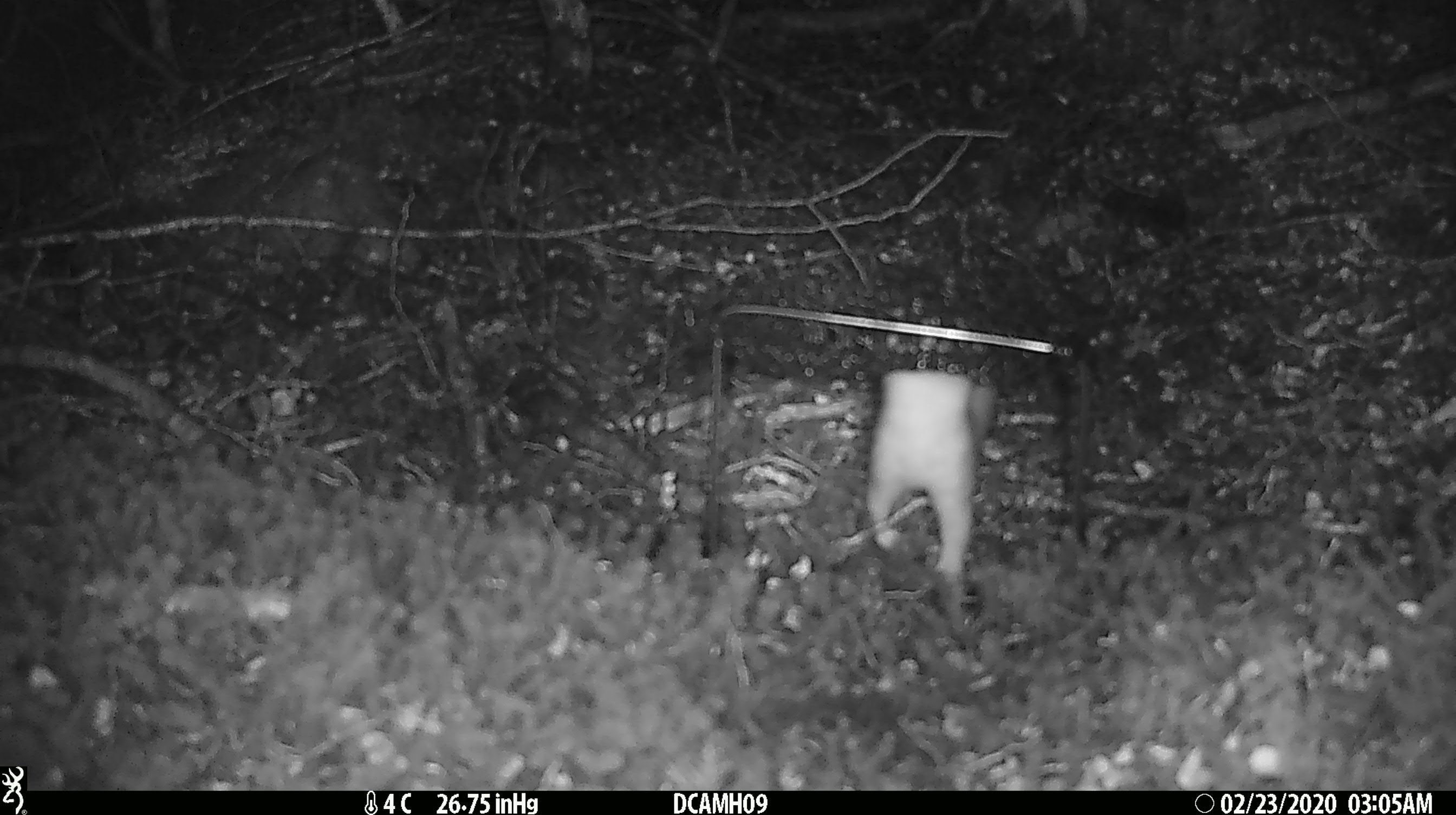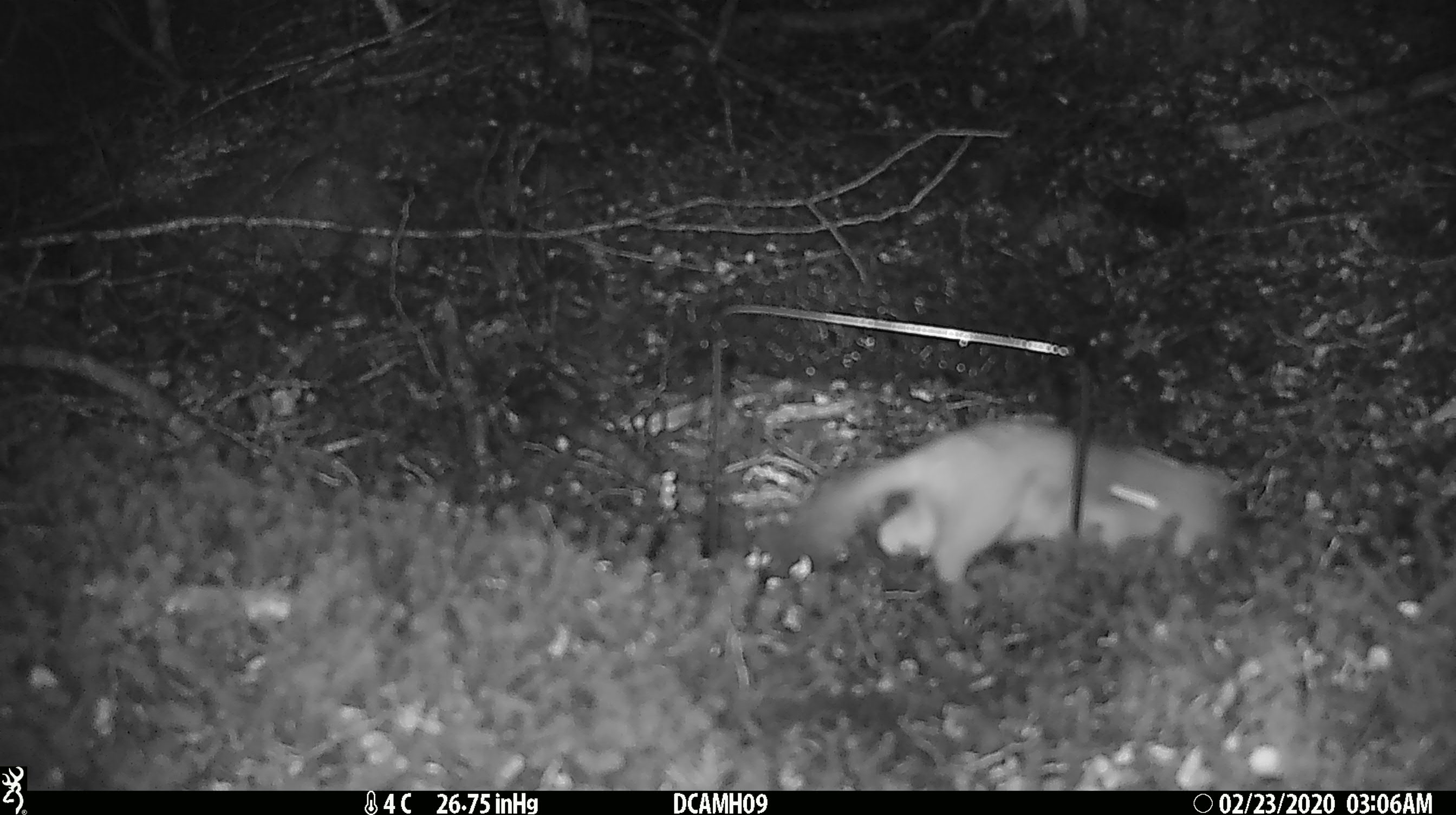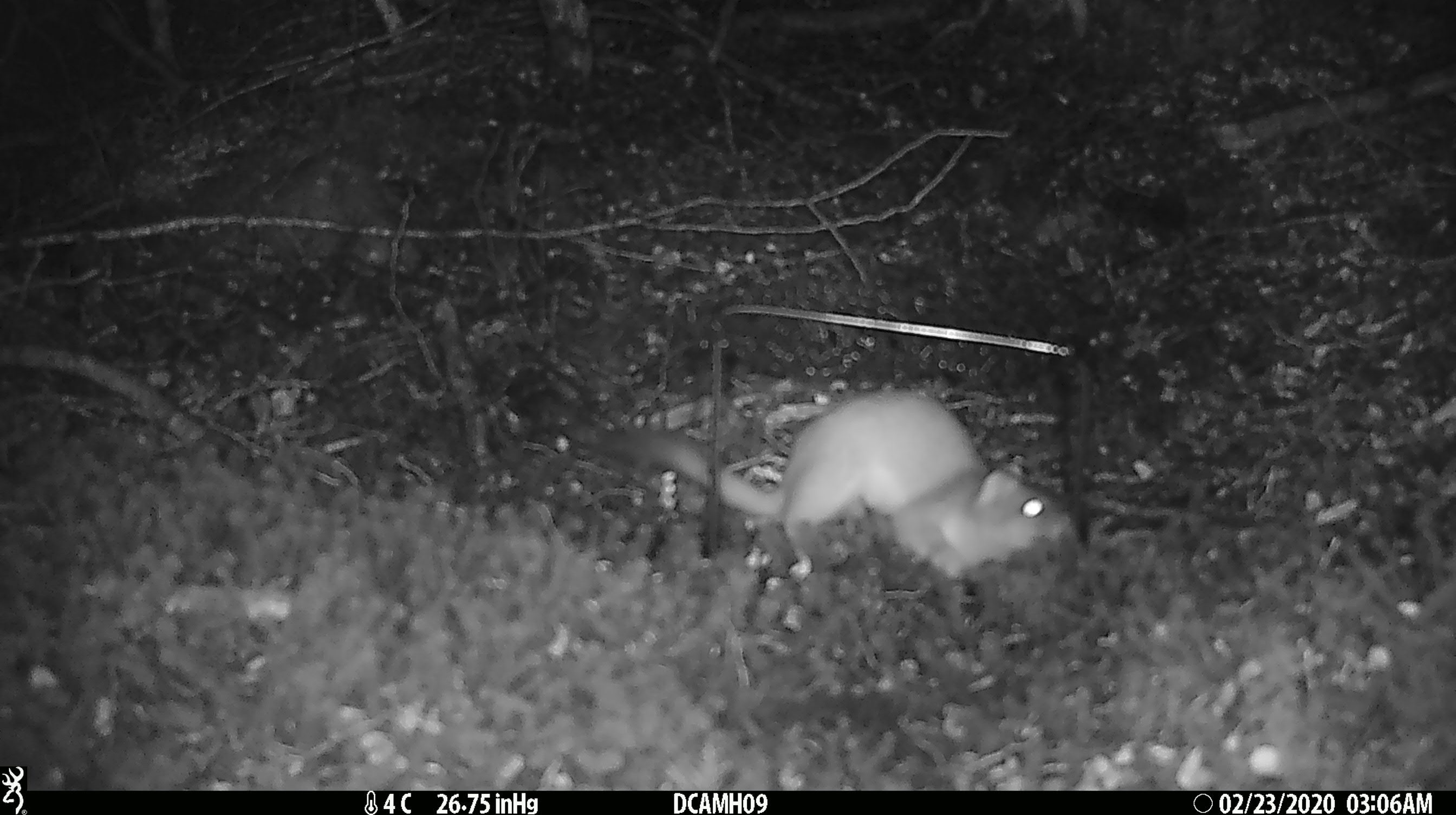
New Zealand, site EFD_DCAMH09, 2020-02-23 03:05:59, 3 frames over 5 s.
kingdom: Animalia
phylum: Chordata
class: Mammalia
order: Carnivora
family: Mustelidae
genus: Mustela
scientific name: Mustela erminea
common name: stoat